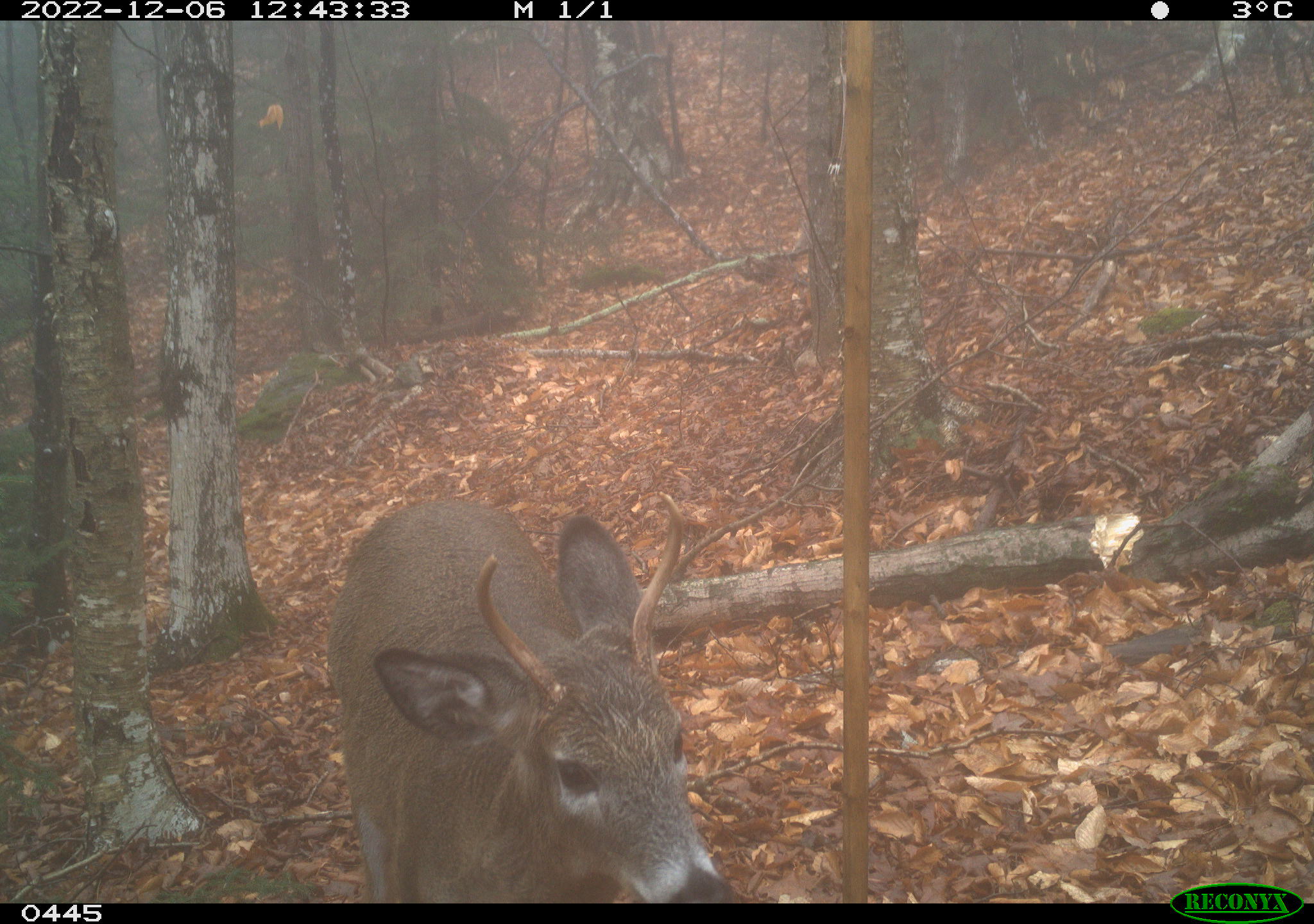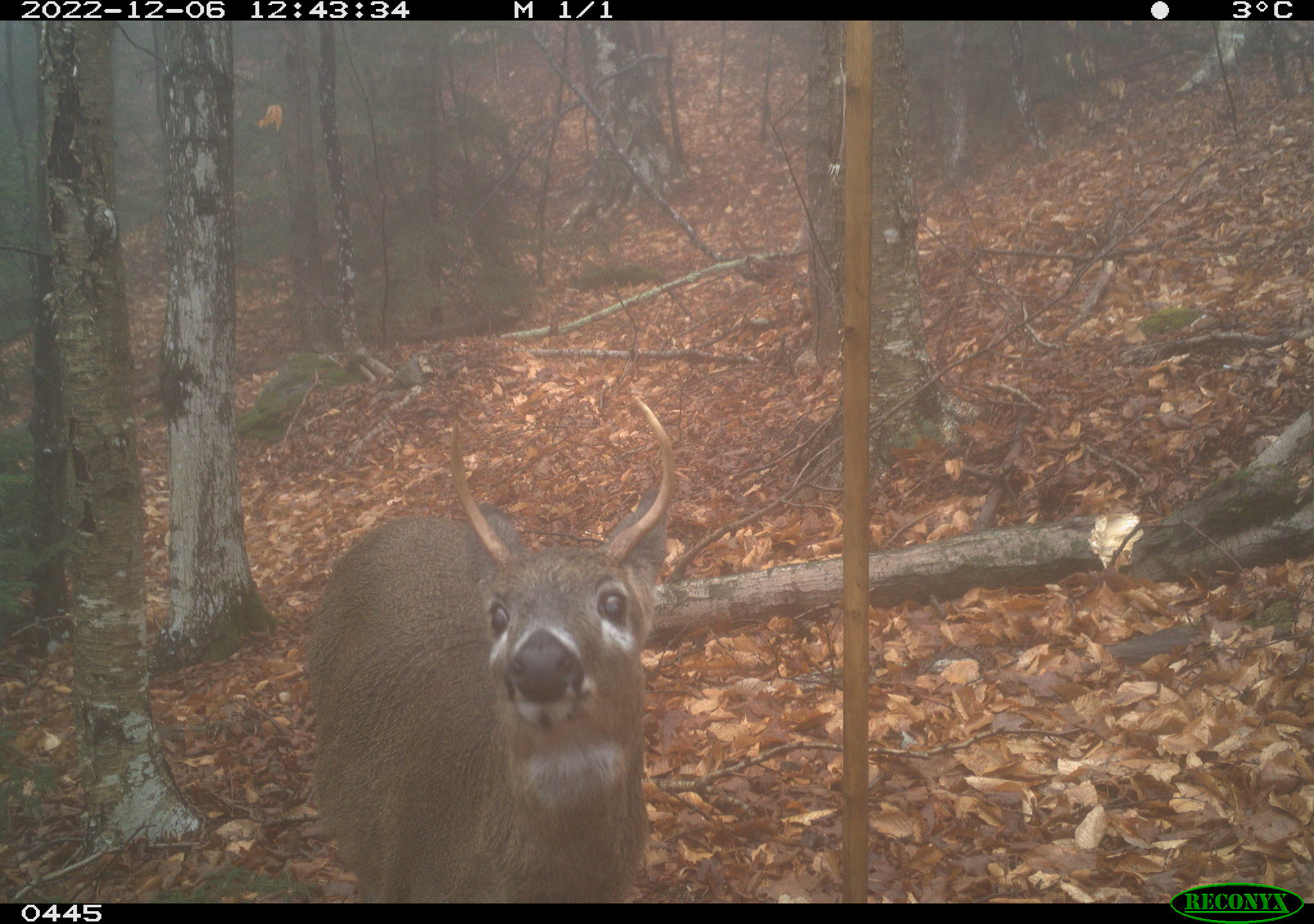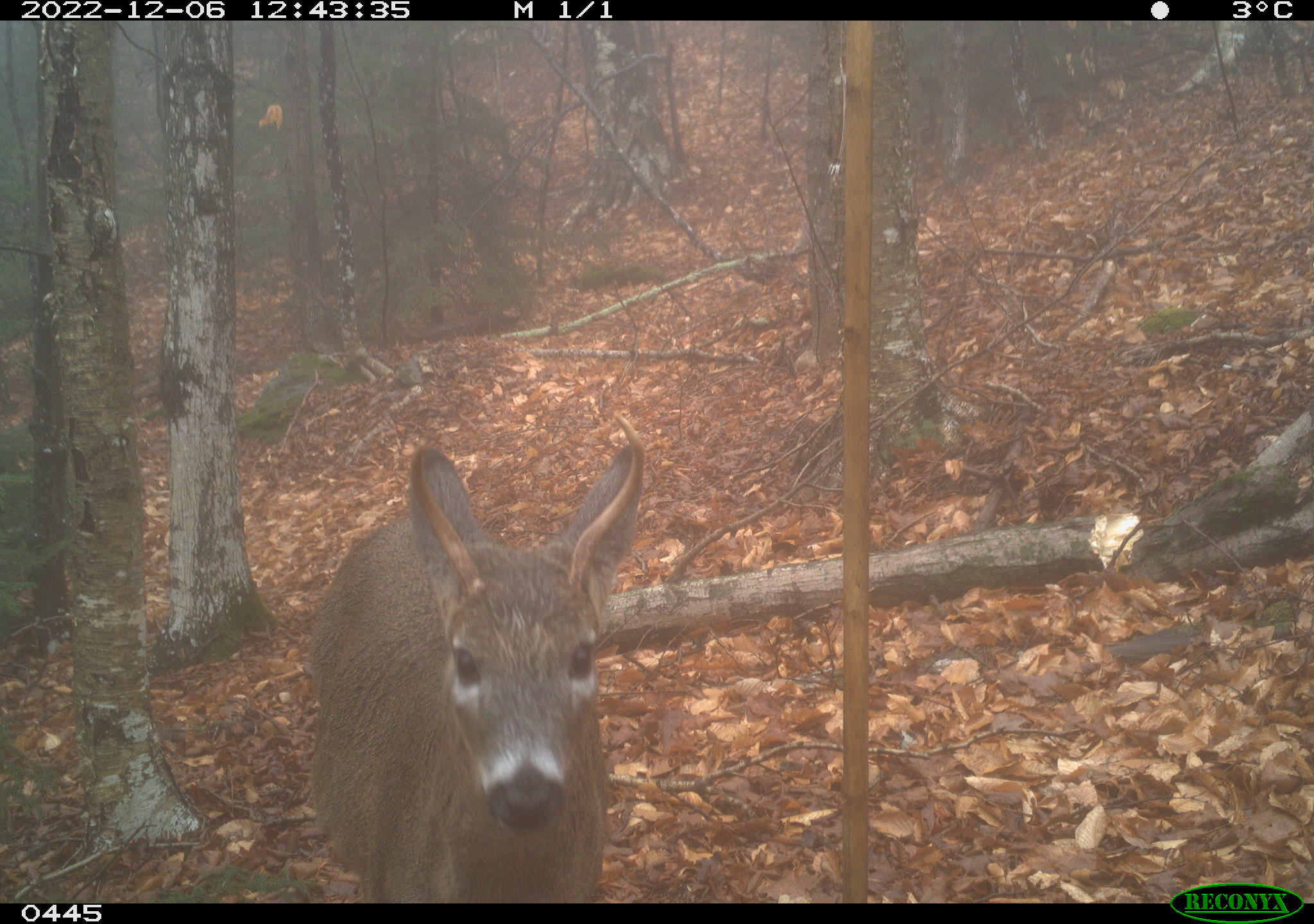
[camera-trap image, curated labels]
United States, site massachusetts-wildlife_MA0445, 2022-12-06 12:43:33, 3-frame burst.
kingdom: Animalia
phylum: Chordata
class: Mammalia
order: Artiodactyla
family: Cervidae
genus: Odocoileus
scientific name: Odocoileus virginianus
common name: white-tailed deer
White-tailed deer (Odocoileus virginianus).